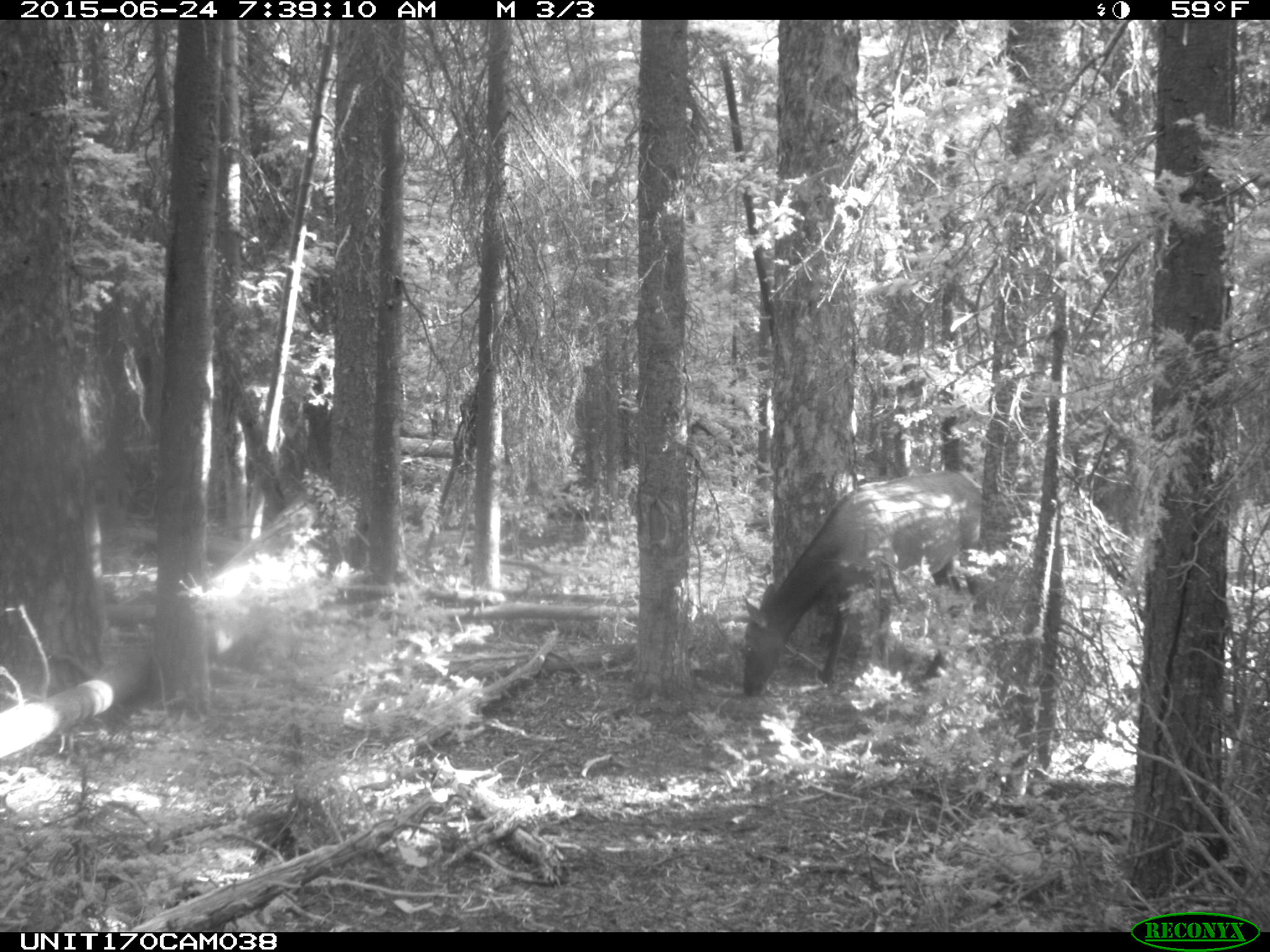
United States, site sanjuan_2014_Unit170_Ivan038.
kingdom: Animalia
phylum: Chordata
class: Mammalia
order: Artiodactyla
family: Cervidae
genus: Cervus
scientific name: Cervus elaphus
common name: red deer